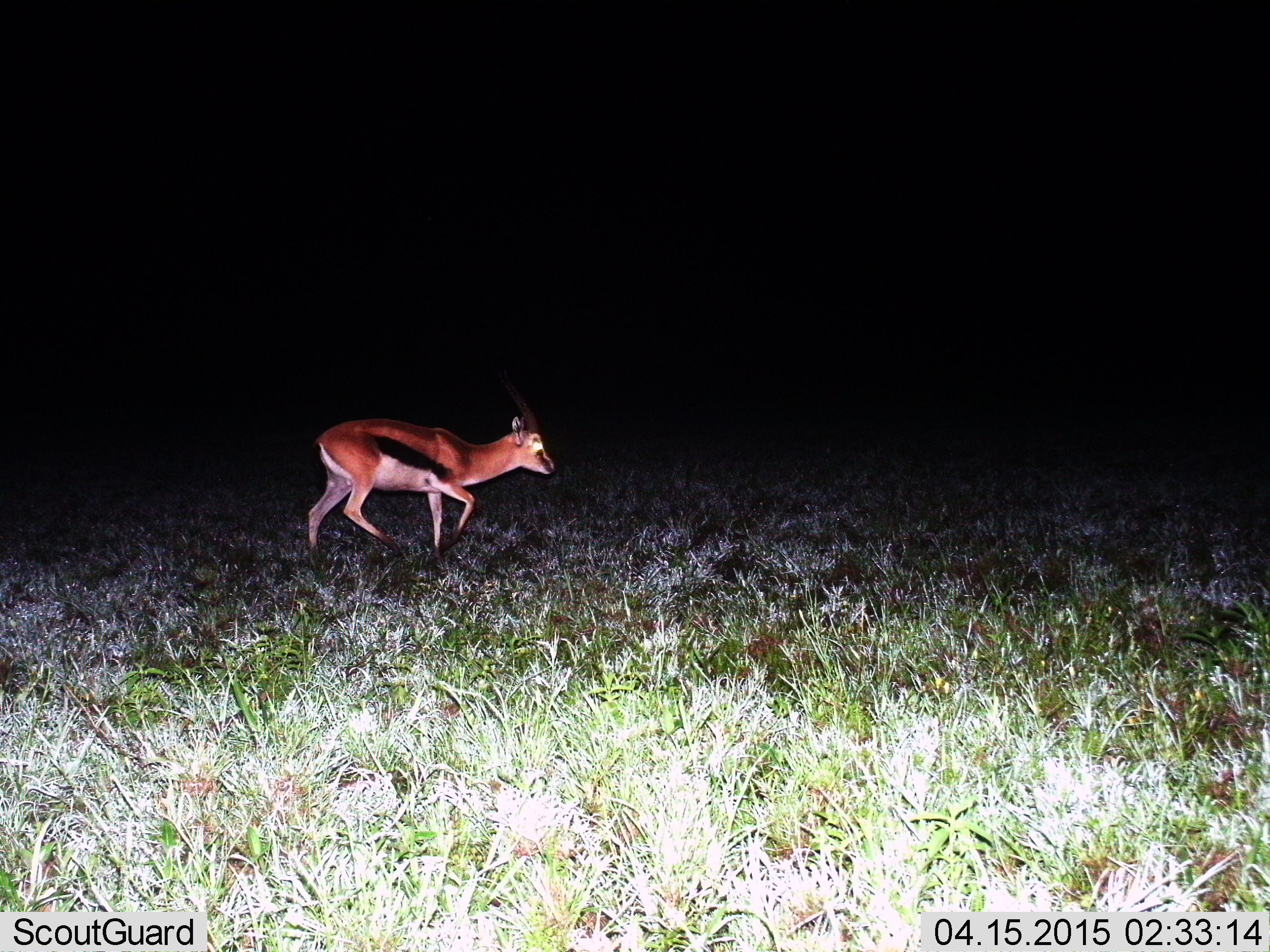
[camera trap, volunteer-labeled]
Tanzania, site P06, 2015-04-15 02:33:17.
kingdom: Animalia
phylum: Chordata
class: Mammalia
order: Artiodactyla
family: Bovidae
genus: Eudorcas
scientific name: Eudorcas thomsonii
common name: thomson's gazelle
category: gazellethomsons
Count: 1.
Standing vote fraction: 0%.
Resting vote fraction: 0%.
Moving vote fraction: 100%.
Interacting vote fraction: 0%.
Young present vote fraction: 0%.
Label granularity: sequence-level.